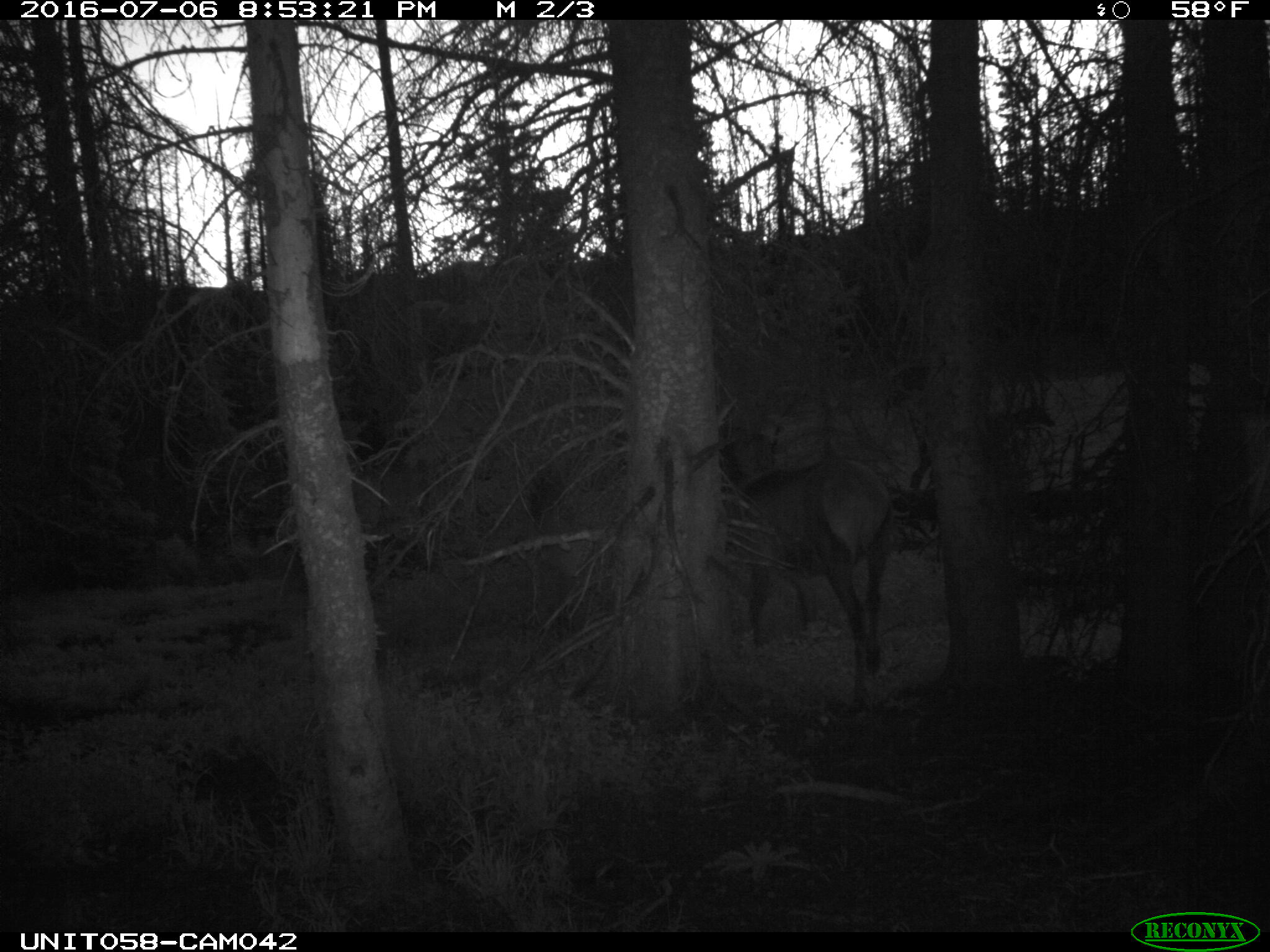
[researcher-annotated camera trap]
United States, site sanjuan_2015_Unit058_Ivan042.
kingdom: Animalia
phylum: Chordata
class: Mammalia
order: Artiodactyla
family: Cervidae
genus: Cervus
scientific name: Cervus elaphus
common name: red deer